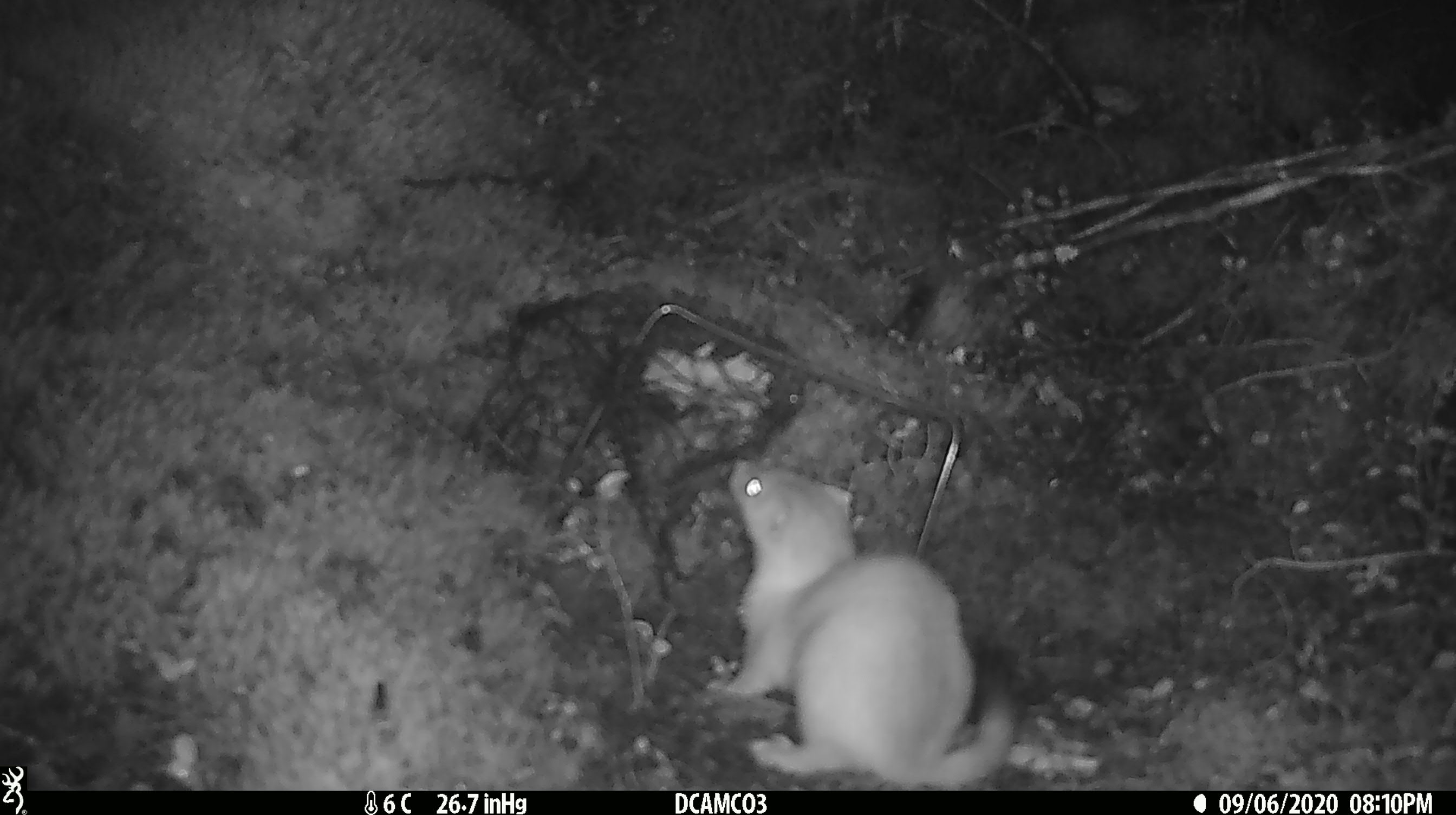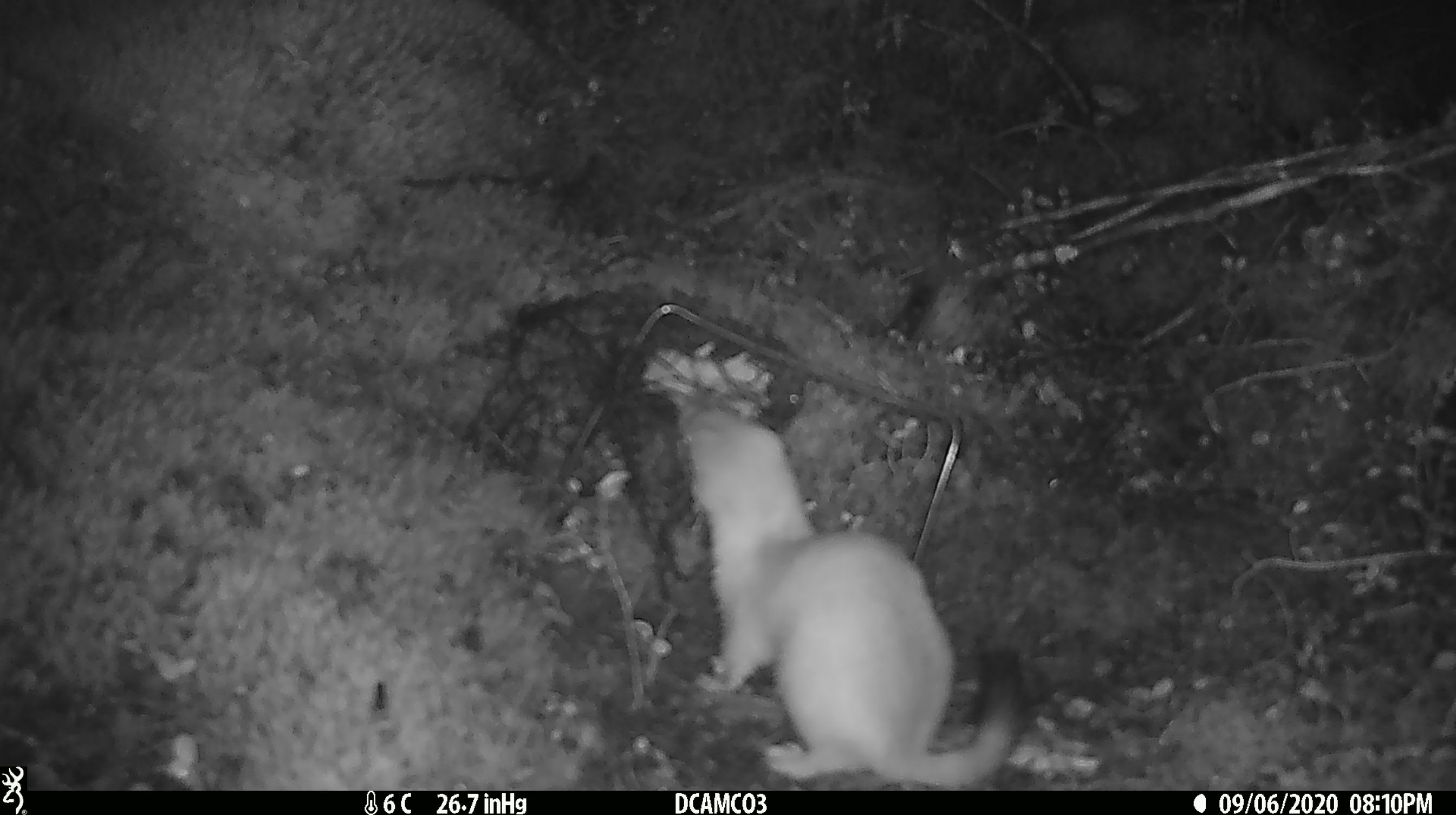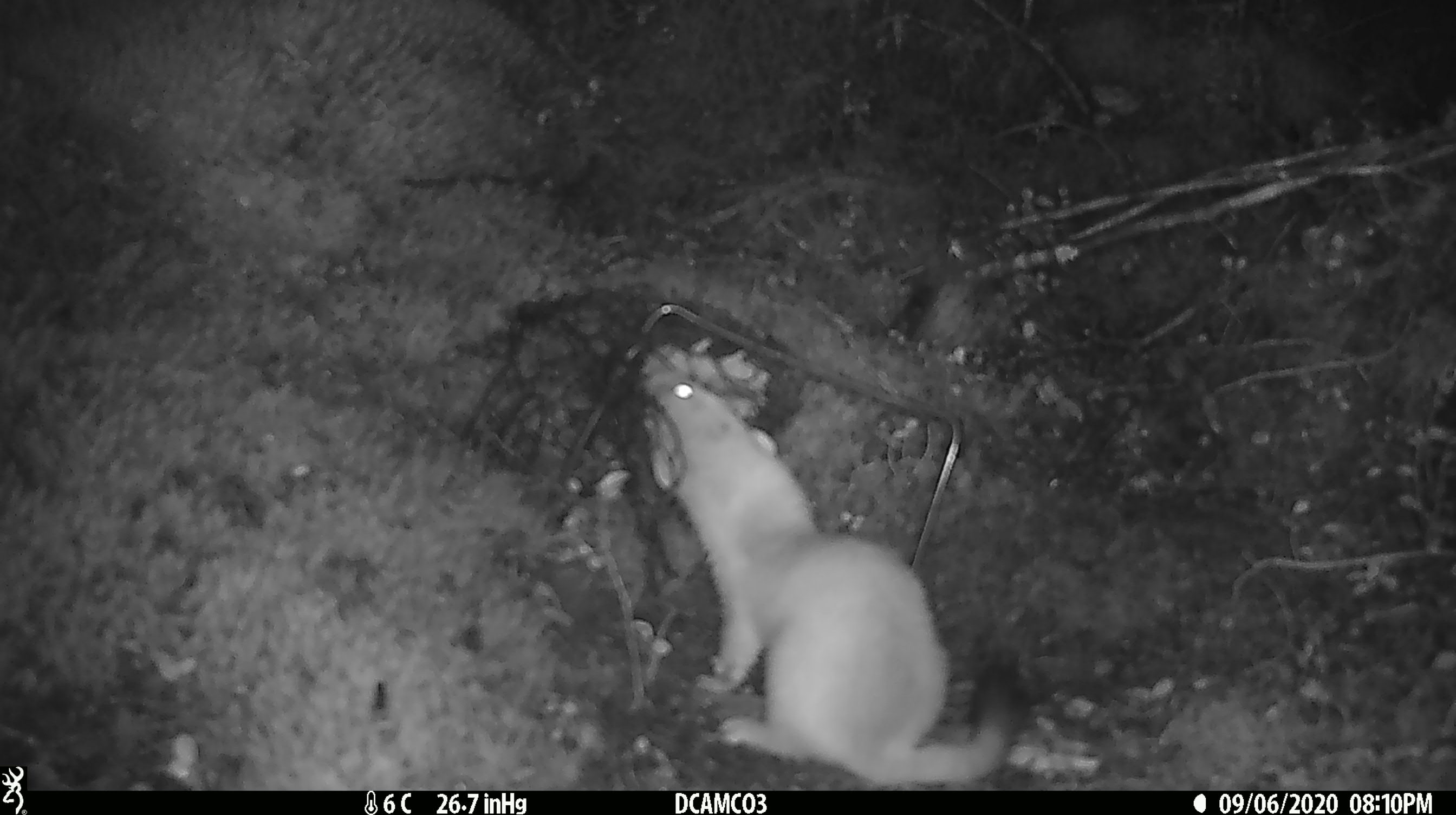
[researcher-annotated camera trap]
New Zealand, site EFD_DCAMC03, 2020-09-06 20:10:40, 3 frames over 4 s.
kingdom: Animalia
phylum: Chordata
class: Mammalia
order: Carnivora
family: Mustelidae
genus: Mustela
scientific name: Mustela erminea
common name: stoat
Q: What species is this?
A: Stoat (Mustela erminea).